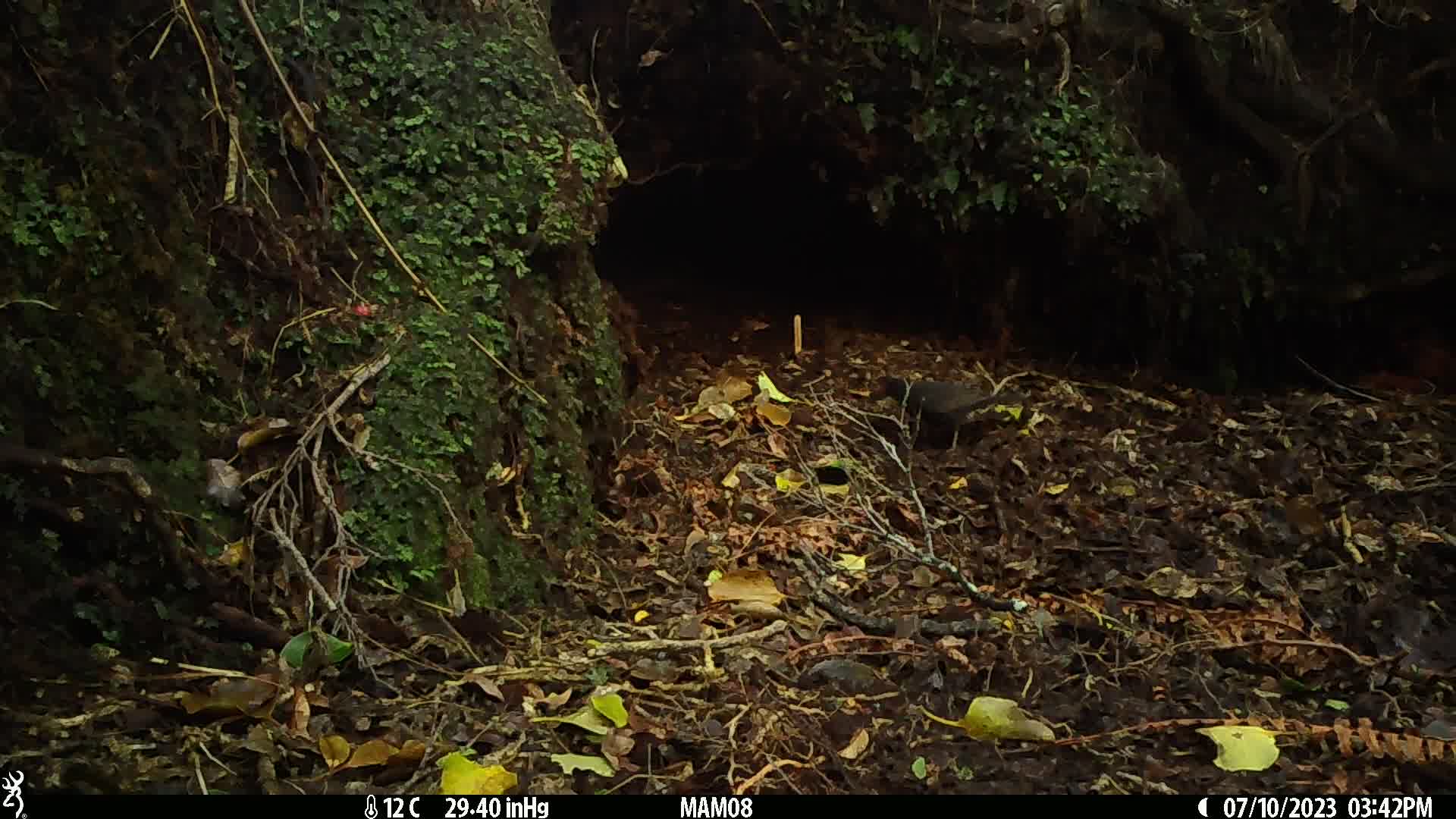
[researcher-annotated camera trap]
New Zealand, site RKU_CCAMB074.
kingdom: Animalia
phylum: Chordata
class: Aves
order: Passeriformes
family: Turdidae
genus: Turdus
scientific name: Turdus merula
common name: eurasian blackbird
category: blackbird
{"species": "blackbird (eurasian blackbird) (Turdus merula)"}